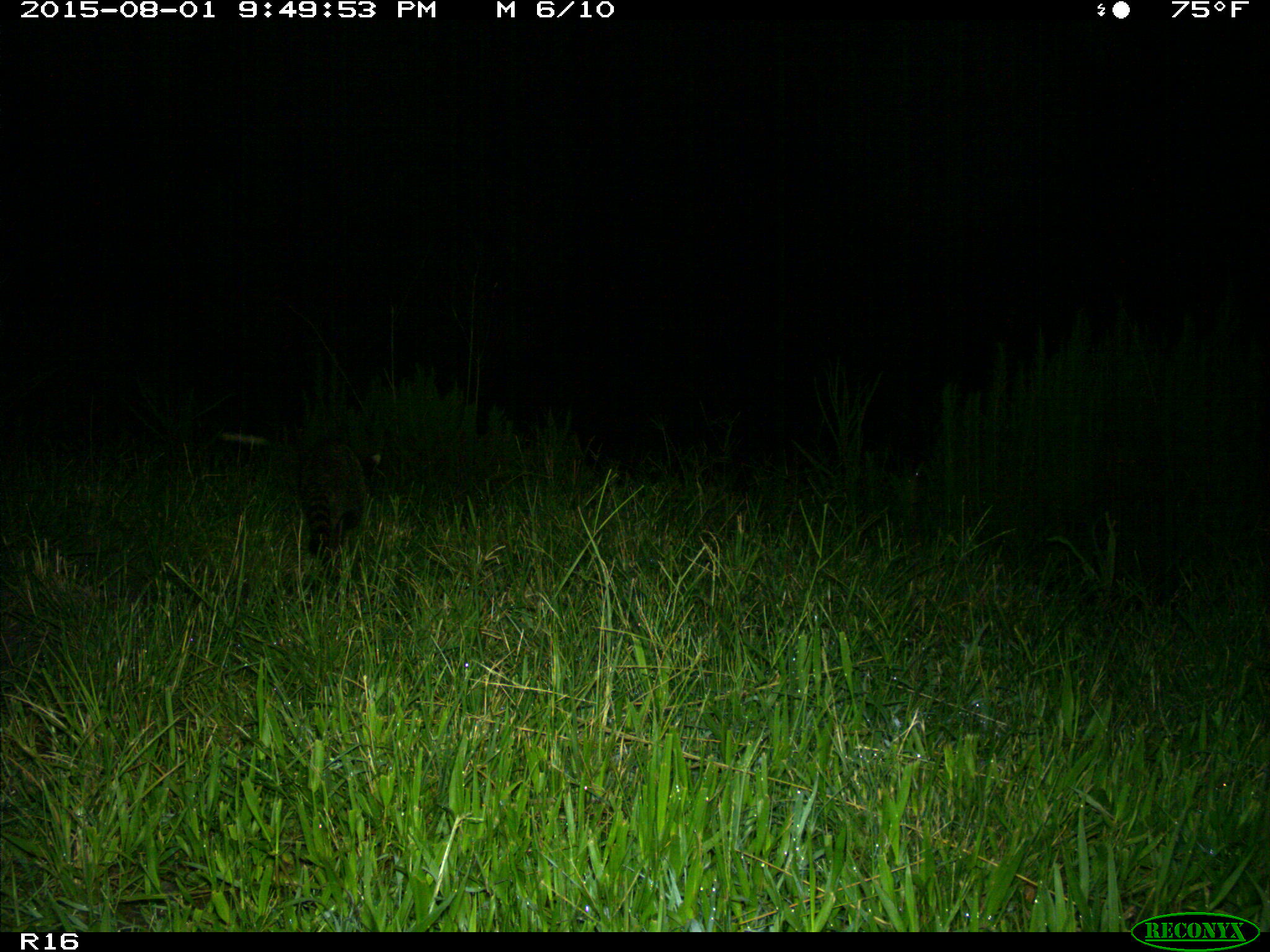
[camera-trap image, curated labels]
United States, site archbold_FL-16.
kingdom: Animalia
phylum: Chordata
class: Mammalia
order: Carnivora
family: Procyonidae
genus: Procyon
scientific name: Procyon lotor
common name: common raccoon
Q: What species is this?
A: Procyon lotor (common raccoon).